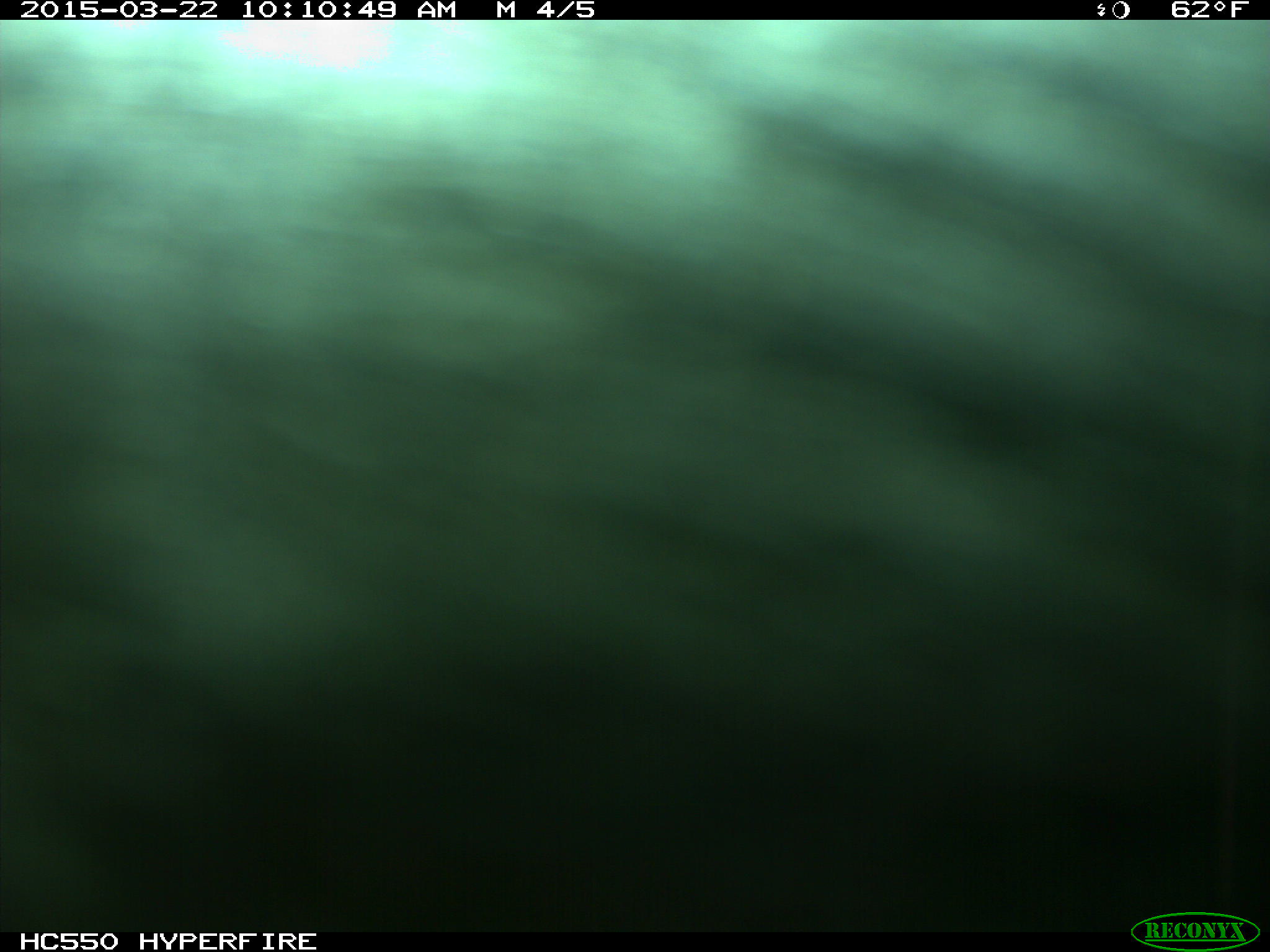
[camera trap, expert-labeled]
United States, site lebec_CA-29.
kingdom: Animalia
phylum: Chordata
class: Mammalia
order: Artiodactyla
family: Bovidae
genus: Bos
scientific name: Bos taurus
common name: domestic cow